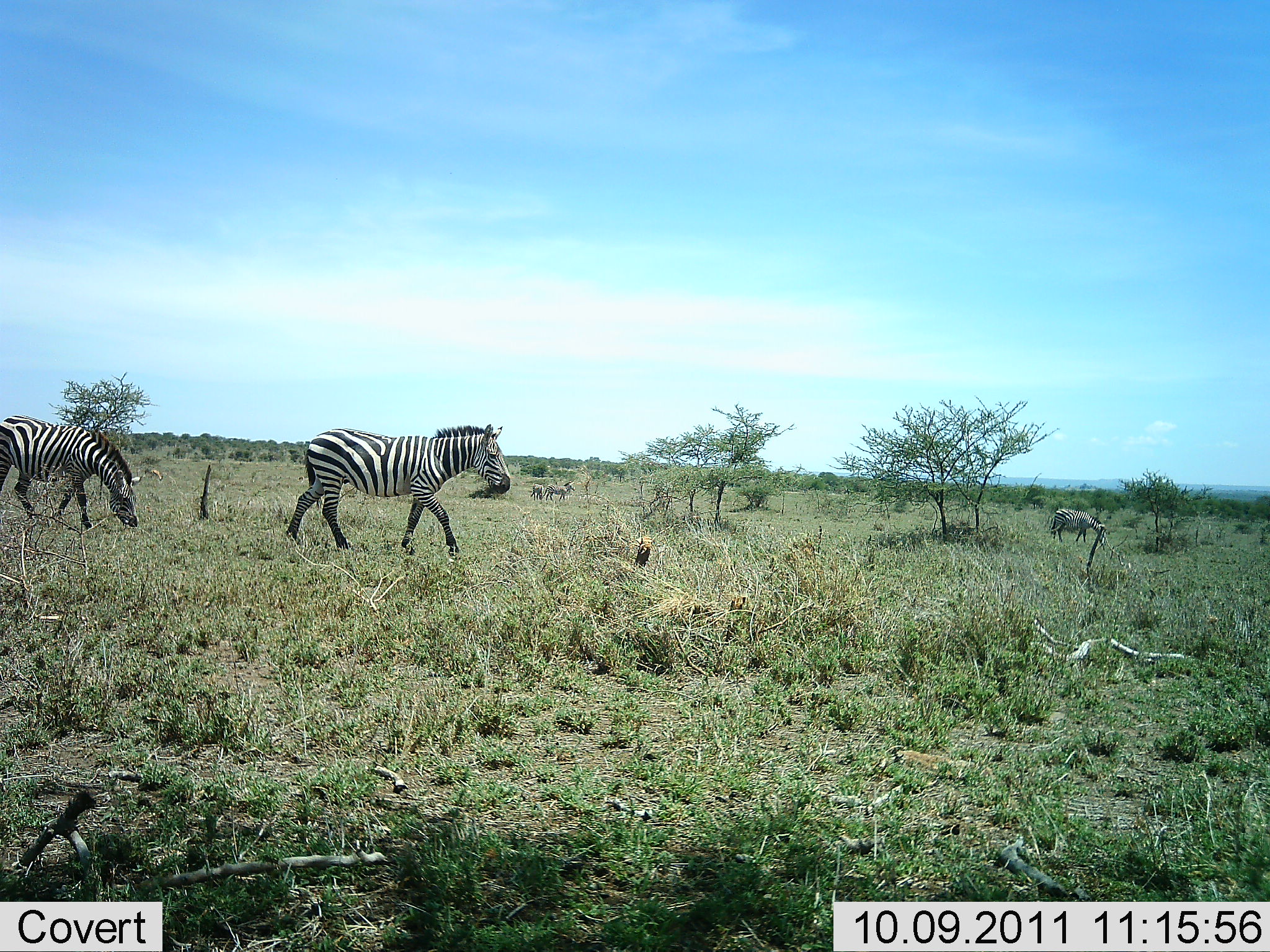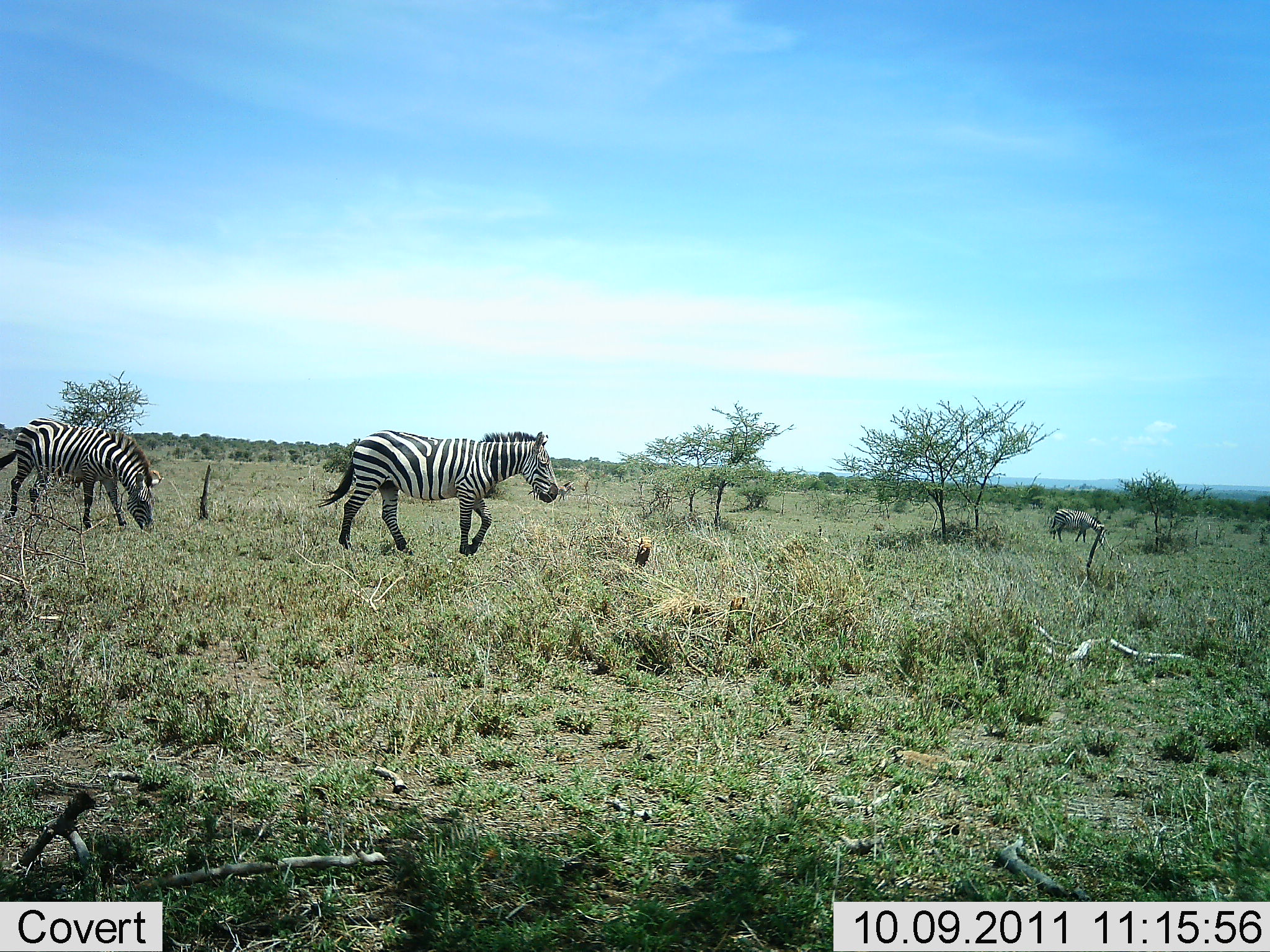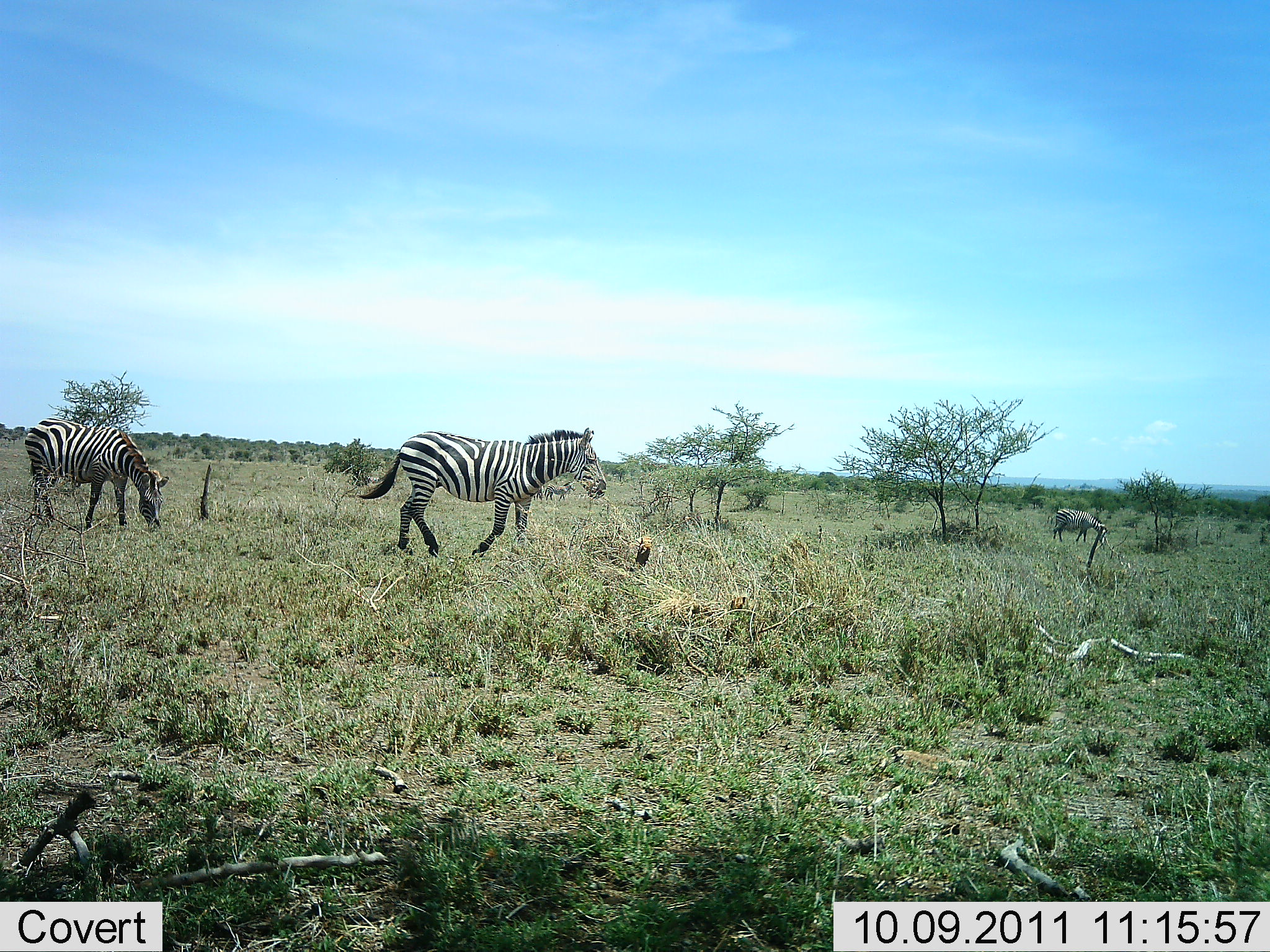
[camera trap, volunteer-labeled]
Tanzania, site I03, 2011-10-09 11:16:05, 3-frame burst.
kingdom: Animalia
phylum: Chordata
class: Mammalia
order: Perissodactyla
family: Equidae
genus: Equus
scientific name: Equus quagga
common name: plains zebra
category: zebra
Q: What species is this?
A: Zebra (plains zebra) (Equus quagga).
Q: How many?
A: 3.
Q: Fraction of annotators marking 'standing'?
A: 21%.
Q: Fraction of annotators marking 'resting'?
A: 0%.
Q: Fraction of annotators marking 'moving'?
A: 79%.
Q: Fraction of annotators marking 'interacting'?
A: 0%.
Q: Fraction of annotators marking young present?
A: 0%.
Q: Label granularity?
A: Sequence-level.